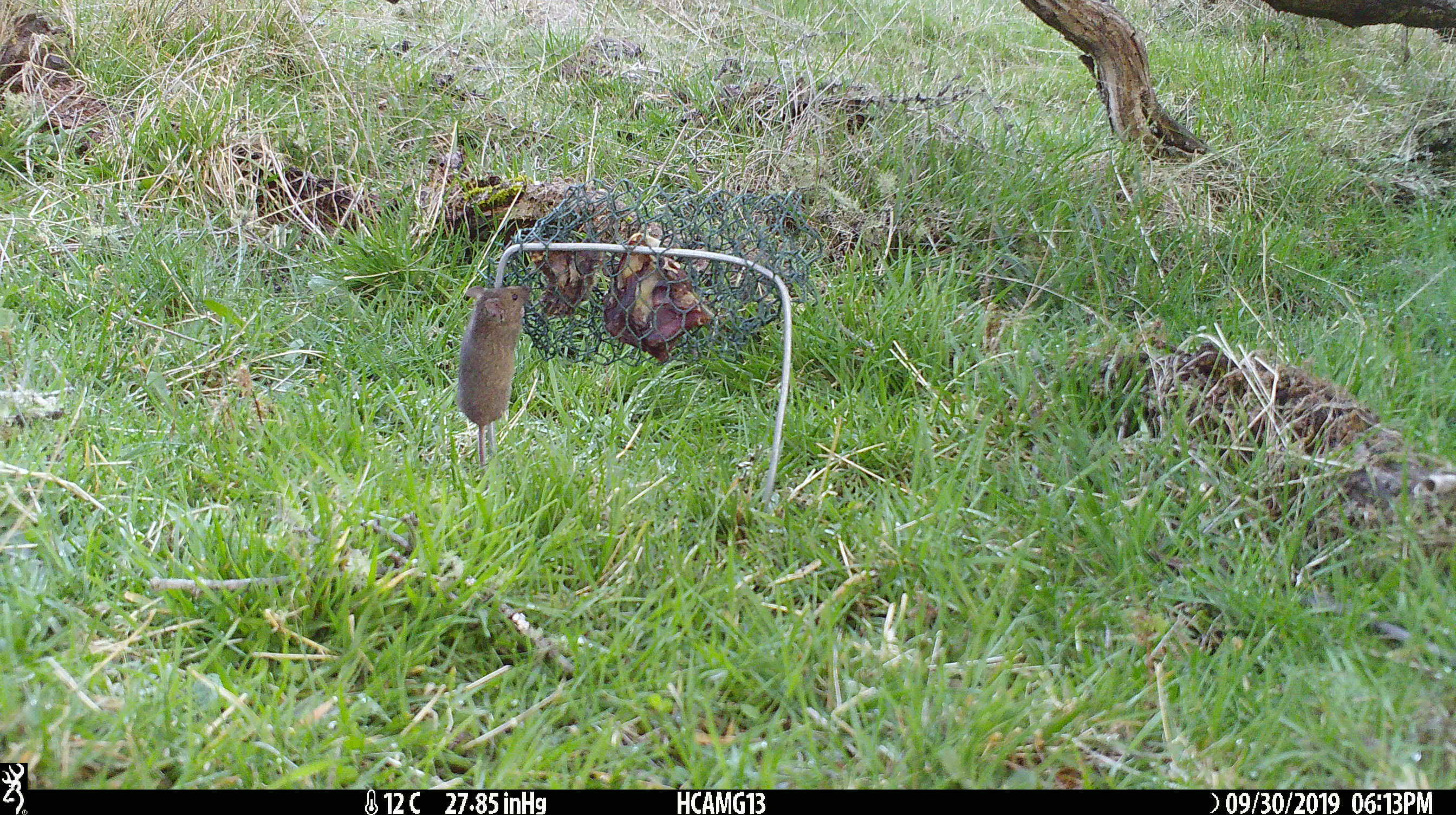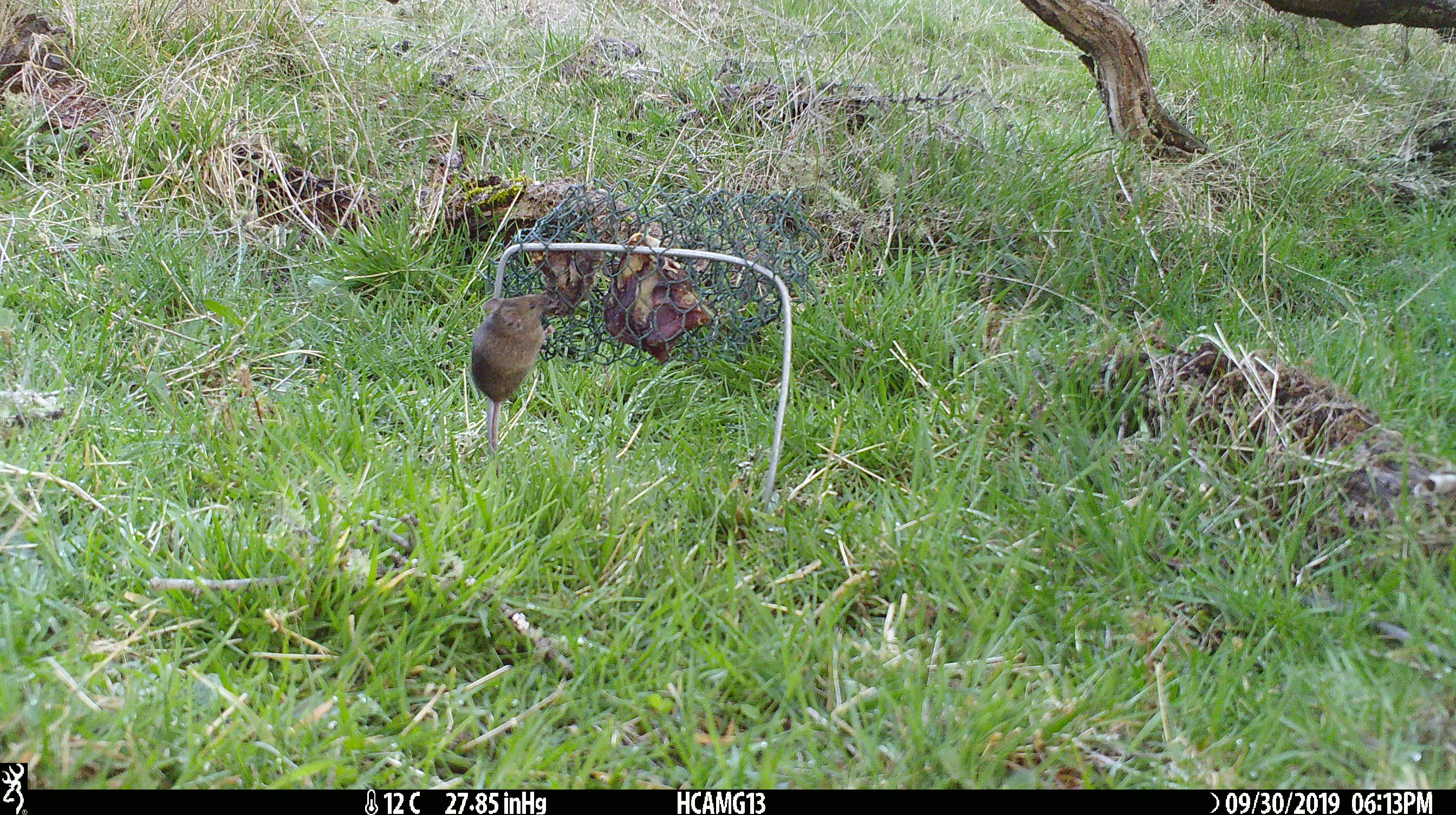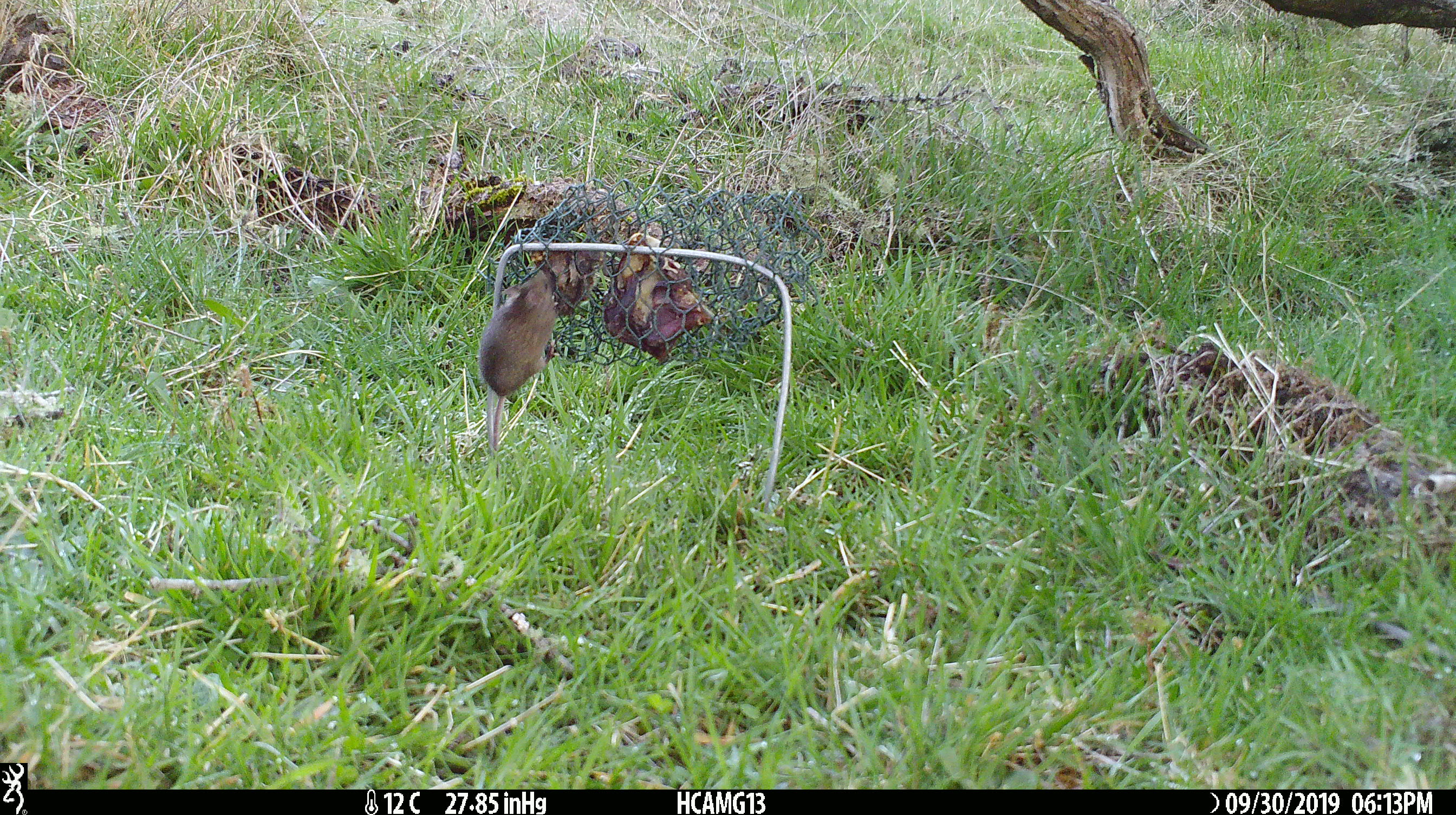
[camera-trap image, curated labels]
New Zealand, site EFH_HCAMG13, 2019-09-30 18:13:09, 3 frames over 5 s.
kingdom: Animalia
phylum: Chordata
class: Mammalia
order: Rodentia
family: Muridae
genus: Mus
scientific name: Mus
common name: mouse